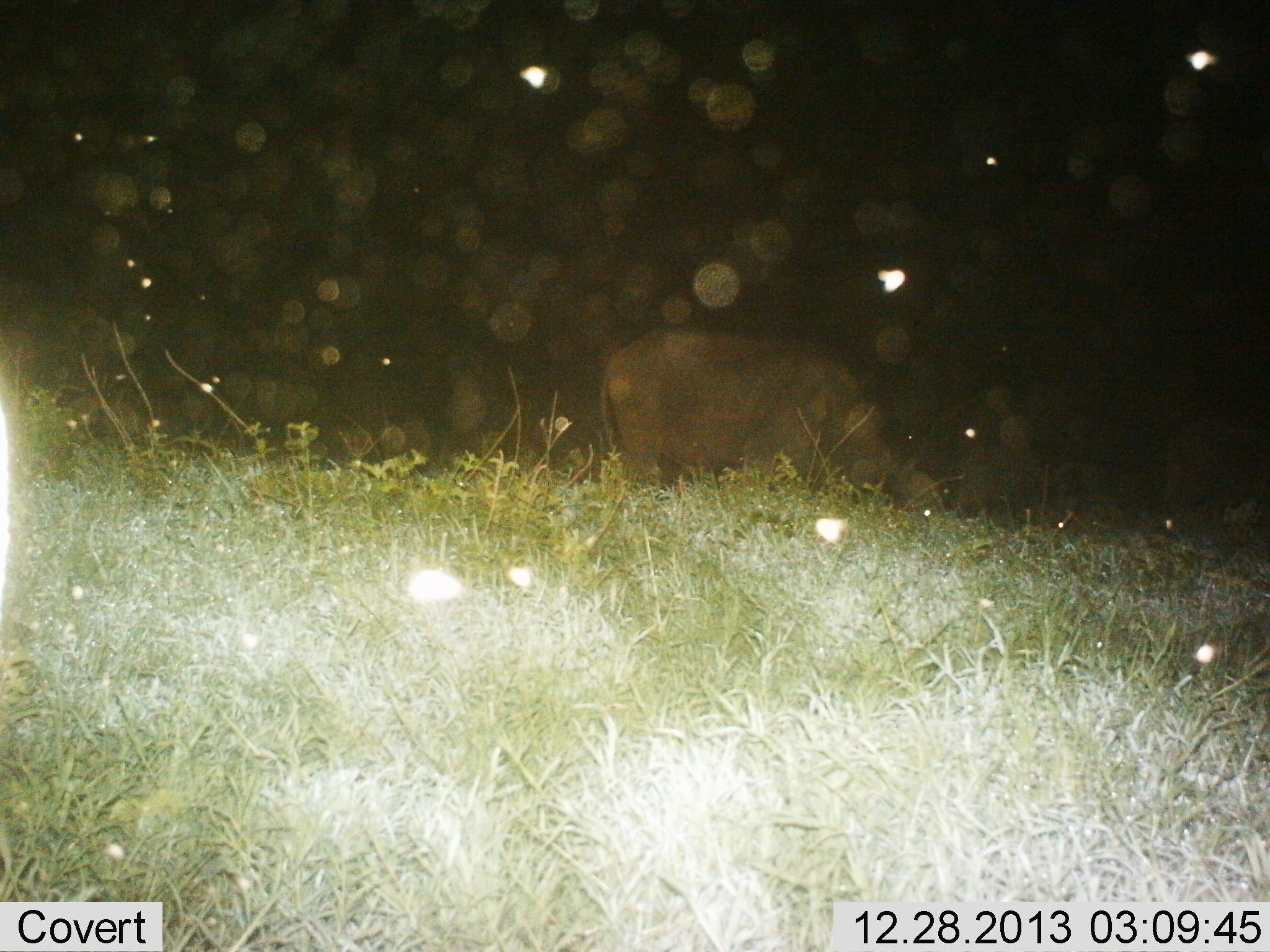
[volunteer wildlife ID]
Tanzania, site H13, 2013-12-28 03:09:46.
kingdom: Animalia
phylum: Chordata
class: Mammalia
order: Artiodactyla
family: Bovidae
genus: Syncerus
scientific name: Syncerus caffer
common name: cape buffalo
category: buffalo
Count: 1.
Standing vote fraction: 17%.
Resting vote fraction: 0%.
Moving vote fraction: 0%.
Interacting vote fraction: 0%.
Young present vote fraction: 0%.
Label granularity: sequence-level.